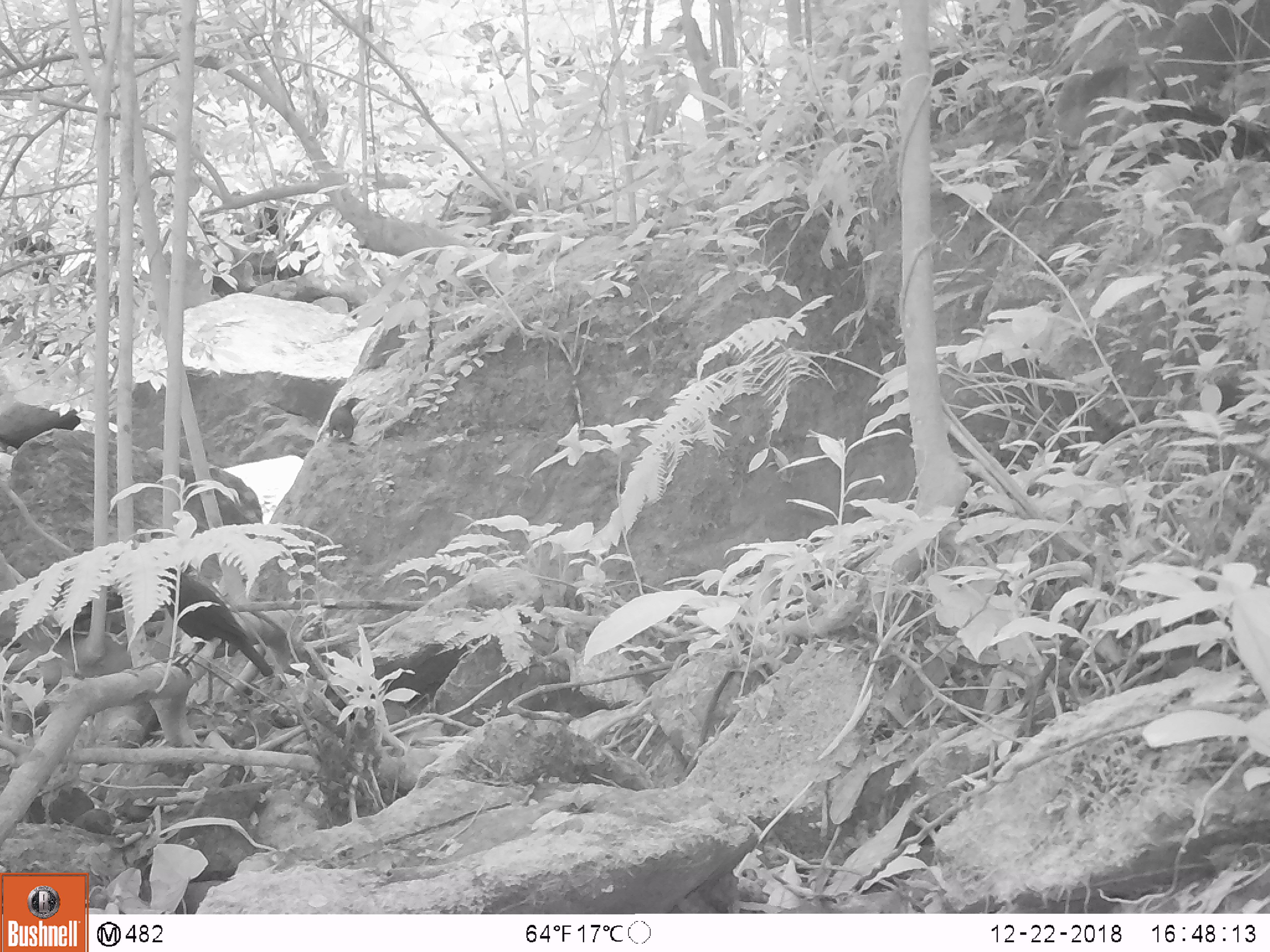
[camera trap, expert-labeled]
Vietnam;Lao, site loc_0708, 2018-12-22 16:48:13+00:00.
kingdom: Animalia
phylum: Chordata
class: Aves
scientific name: Aves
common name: bird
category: unidentified bird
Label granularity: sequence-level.